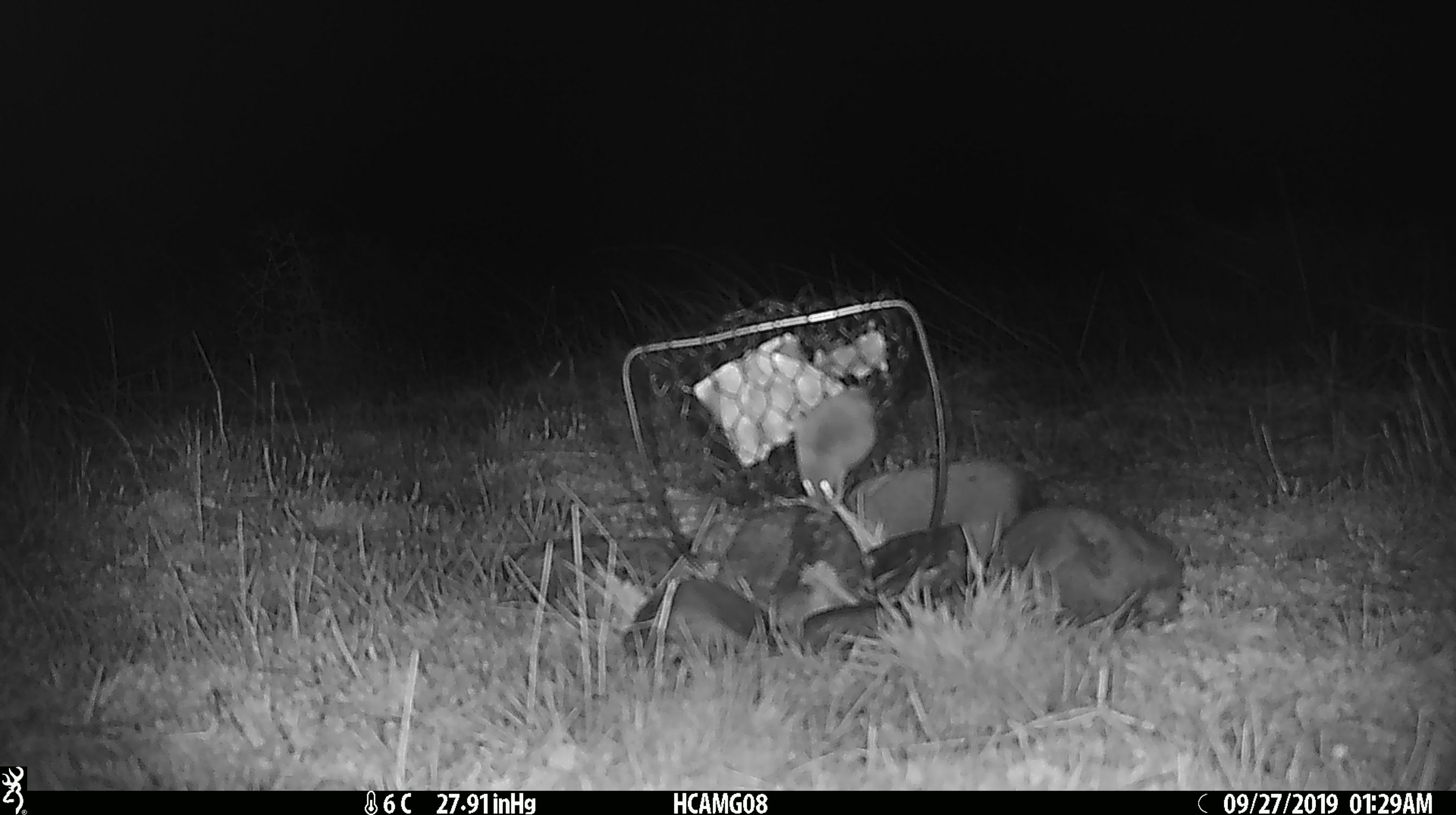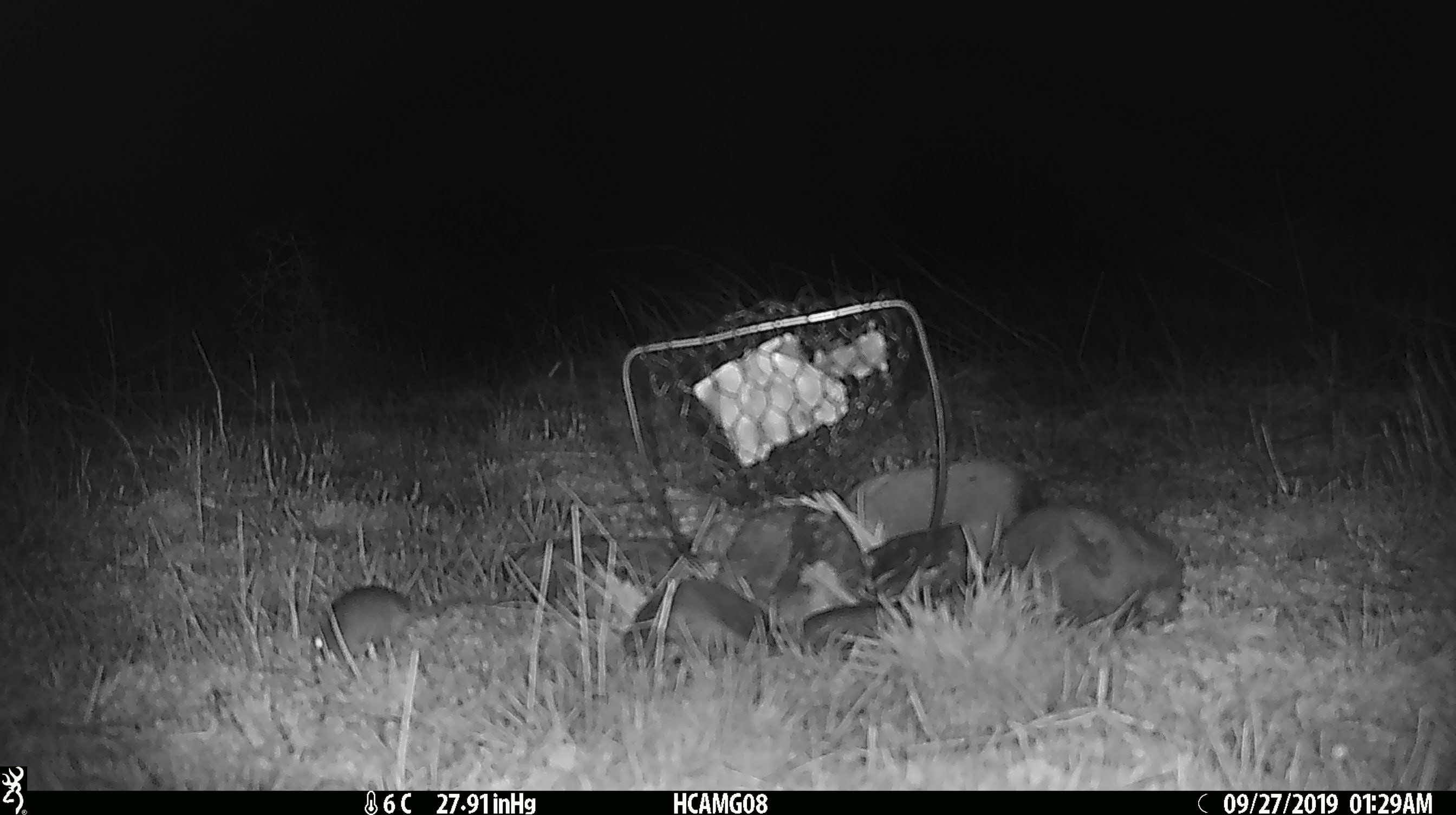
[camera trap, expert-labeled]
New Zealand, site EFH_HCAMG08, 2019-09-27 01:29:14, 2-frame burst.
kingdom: Animalia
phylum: Chordata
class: Mammalia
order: Rodentia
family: Muridae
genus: Mus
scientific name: Mus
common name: mouse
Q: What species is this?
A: Mouse (Mus).